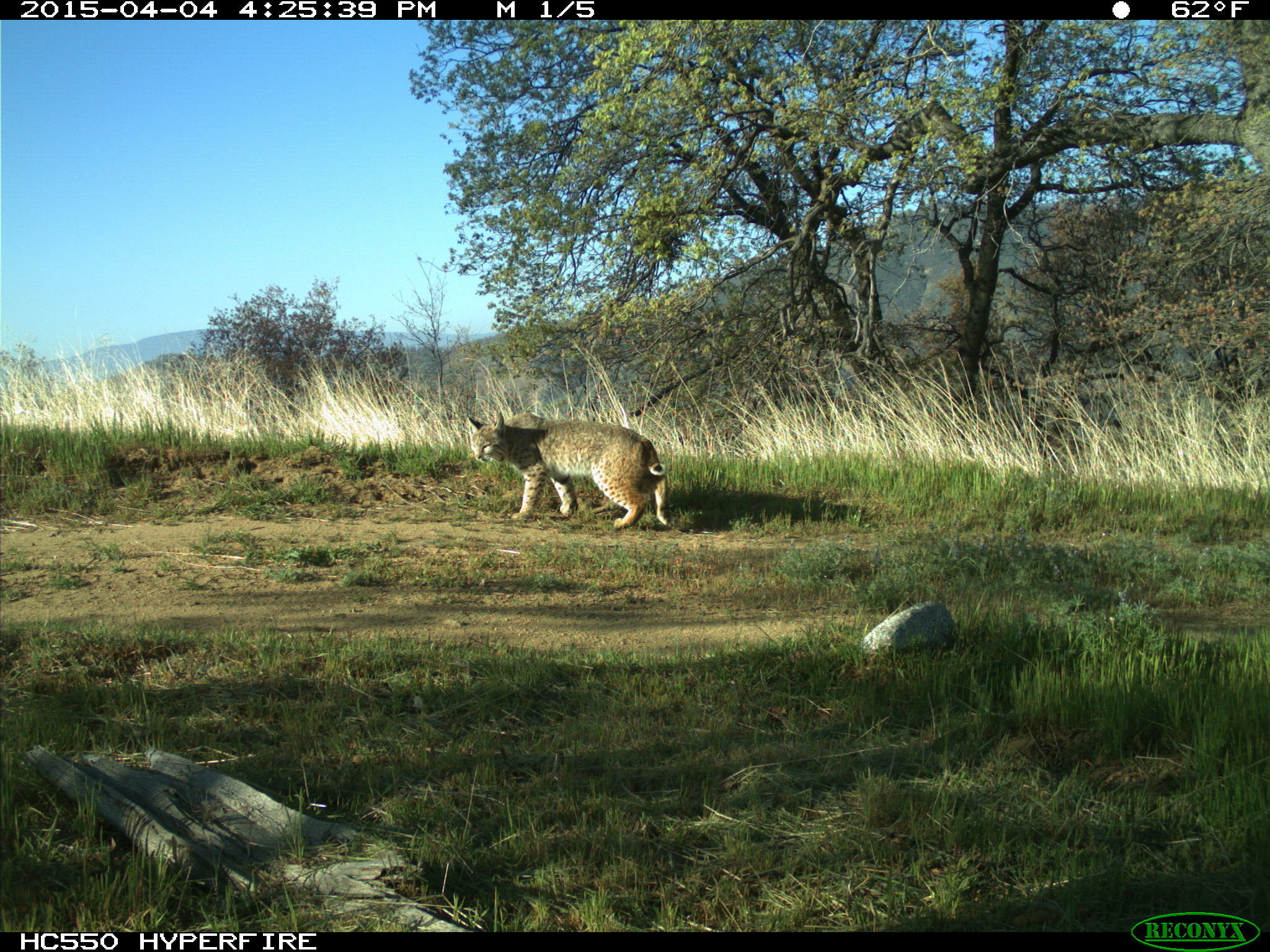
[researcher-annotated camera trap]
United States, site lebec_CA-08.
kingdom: Animalia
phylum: Chordata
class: Mammalia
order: Carnivora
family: Felidae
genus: Lynx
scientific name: Lynx rufus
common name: bobcat